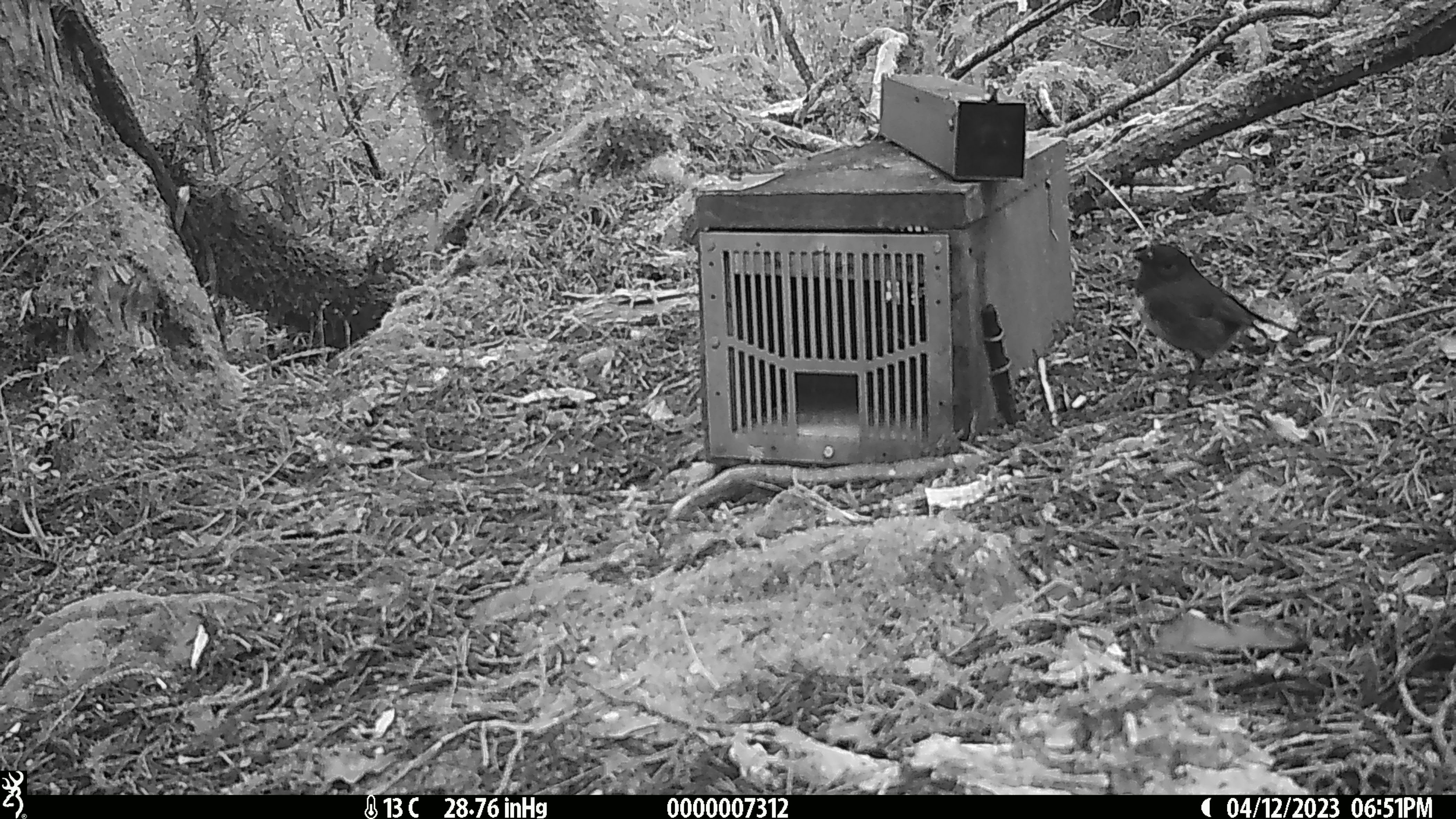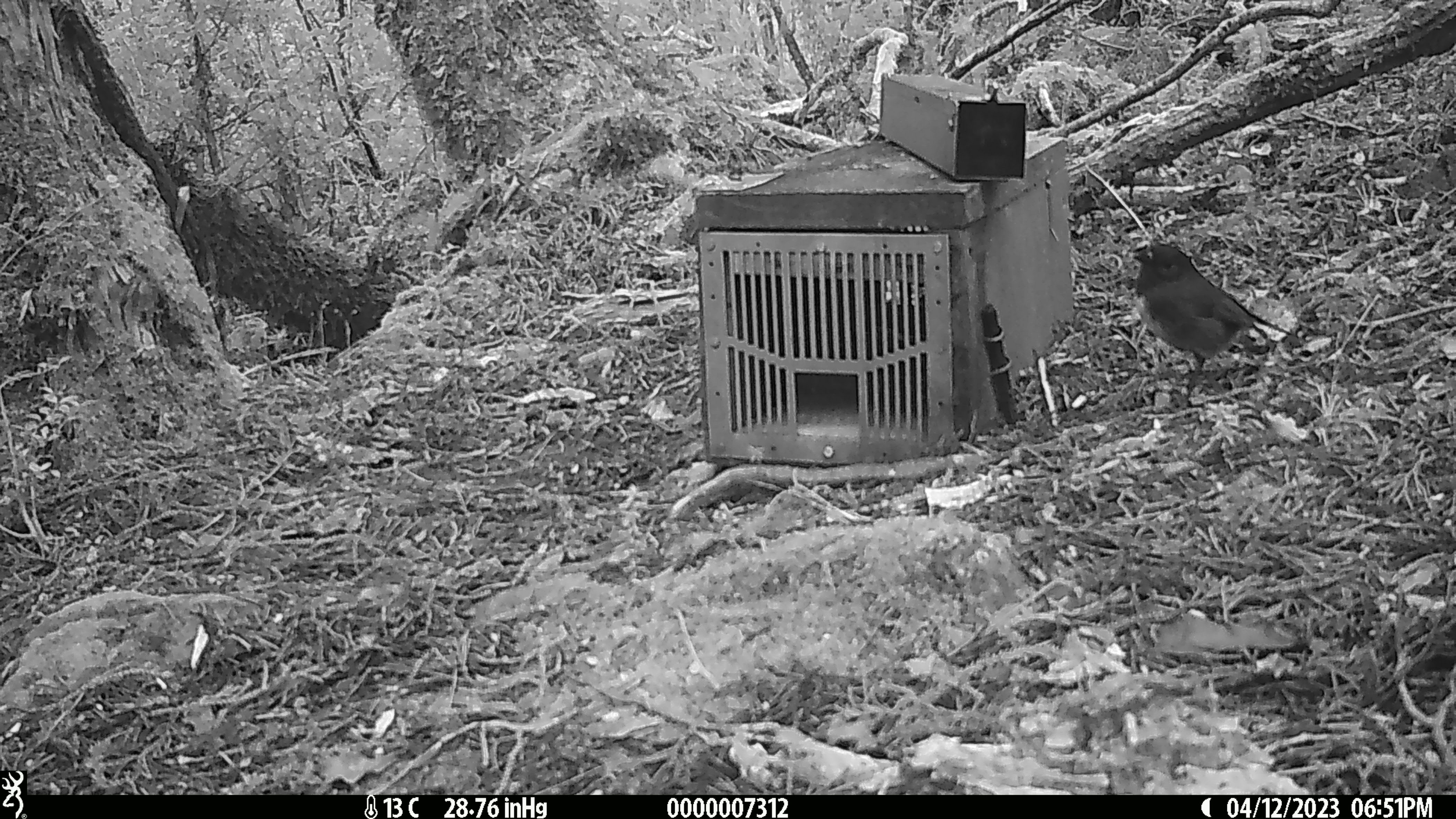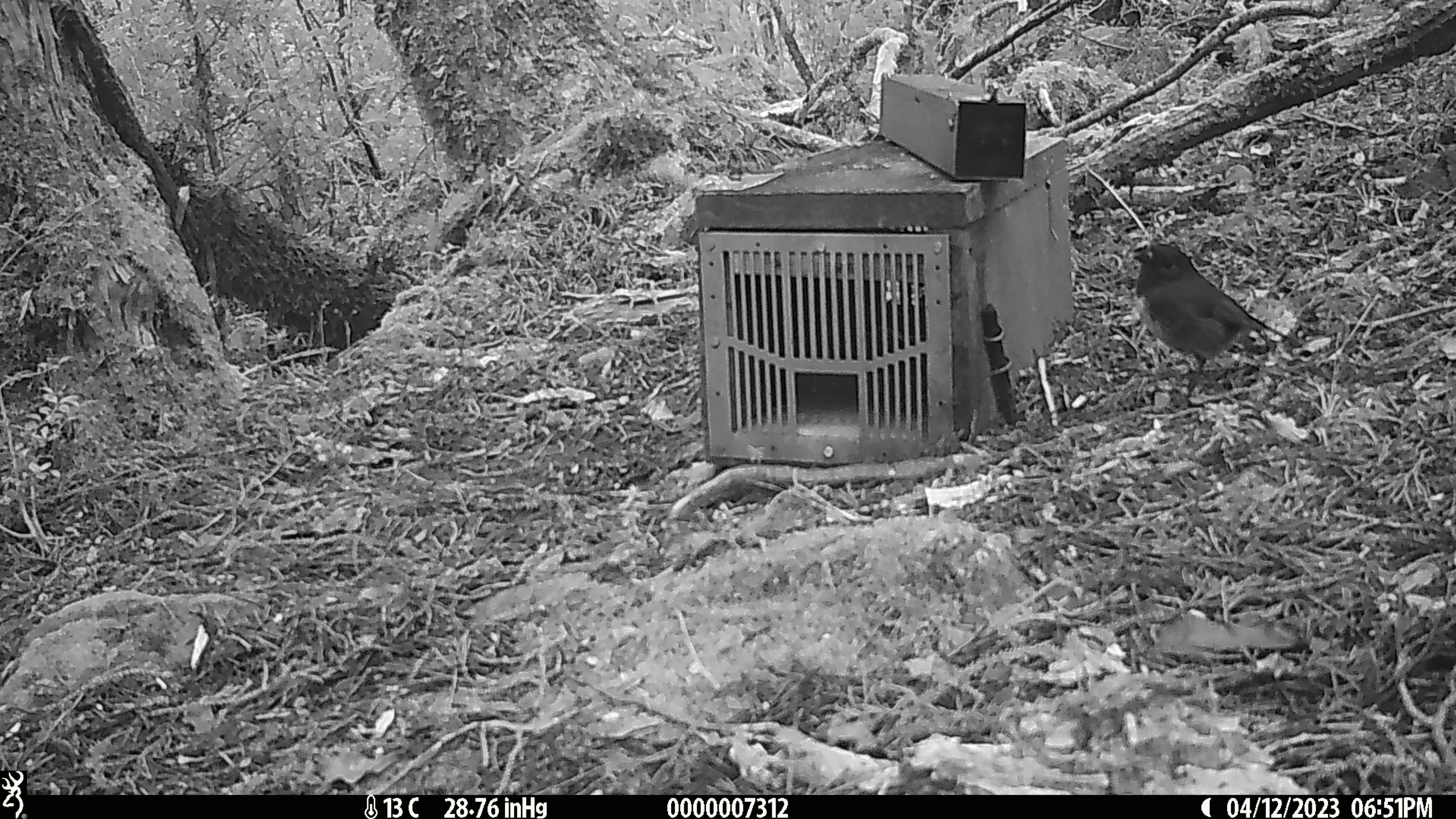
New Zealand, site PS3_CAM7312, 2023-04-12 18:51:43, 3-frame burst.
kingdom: Animalia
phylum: Chordata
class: Aves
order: Passeriformes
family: Petroicidae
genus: Petroica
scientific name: Petroica australis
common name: new zealand robin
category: robin